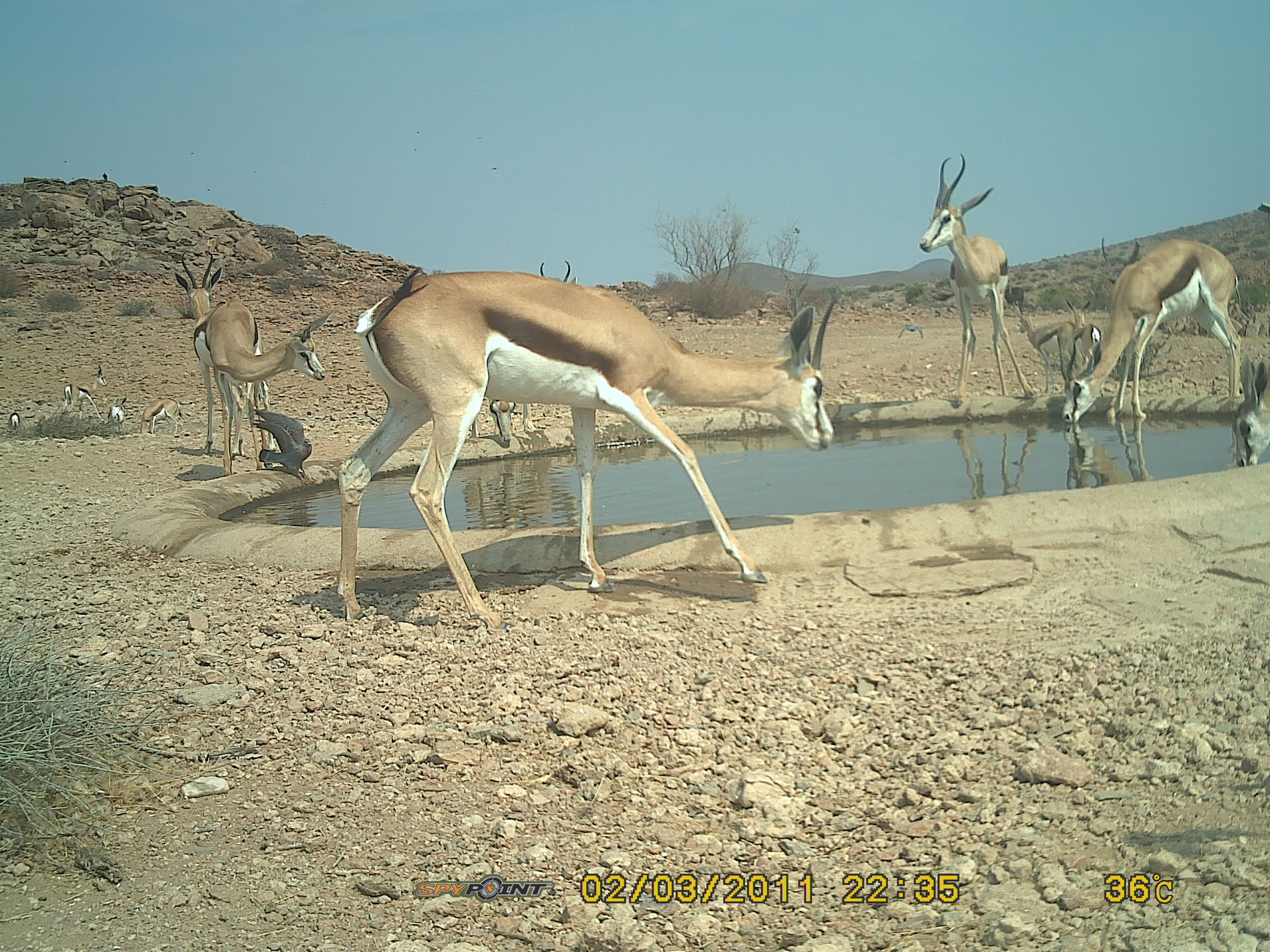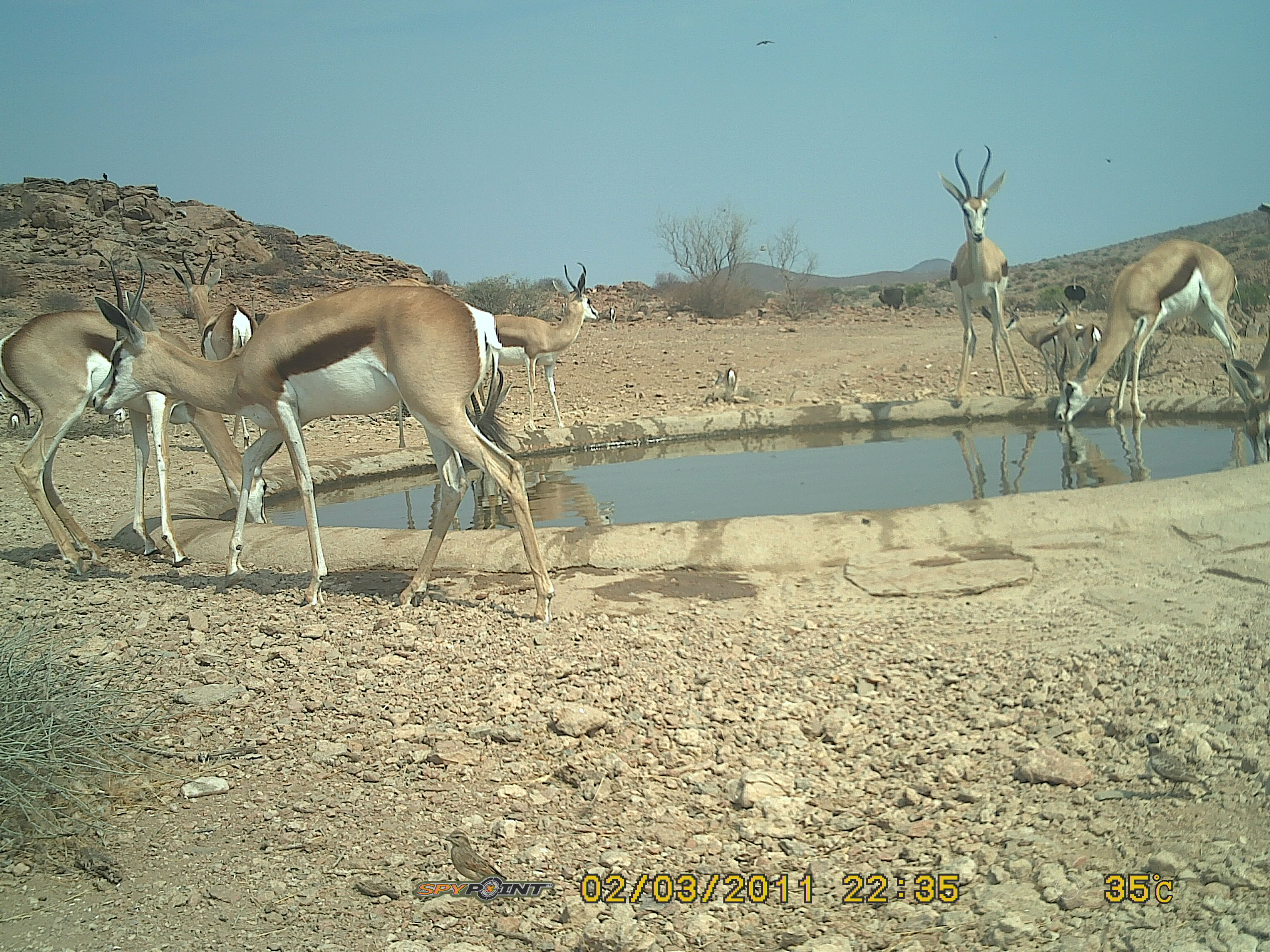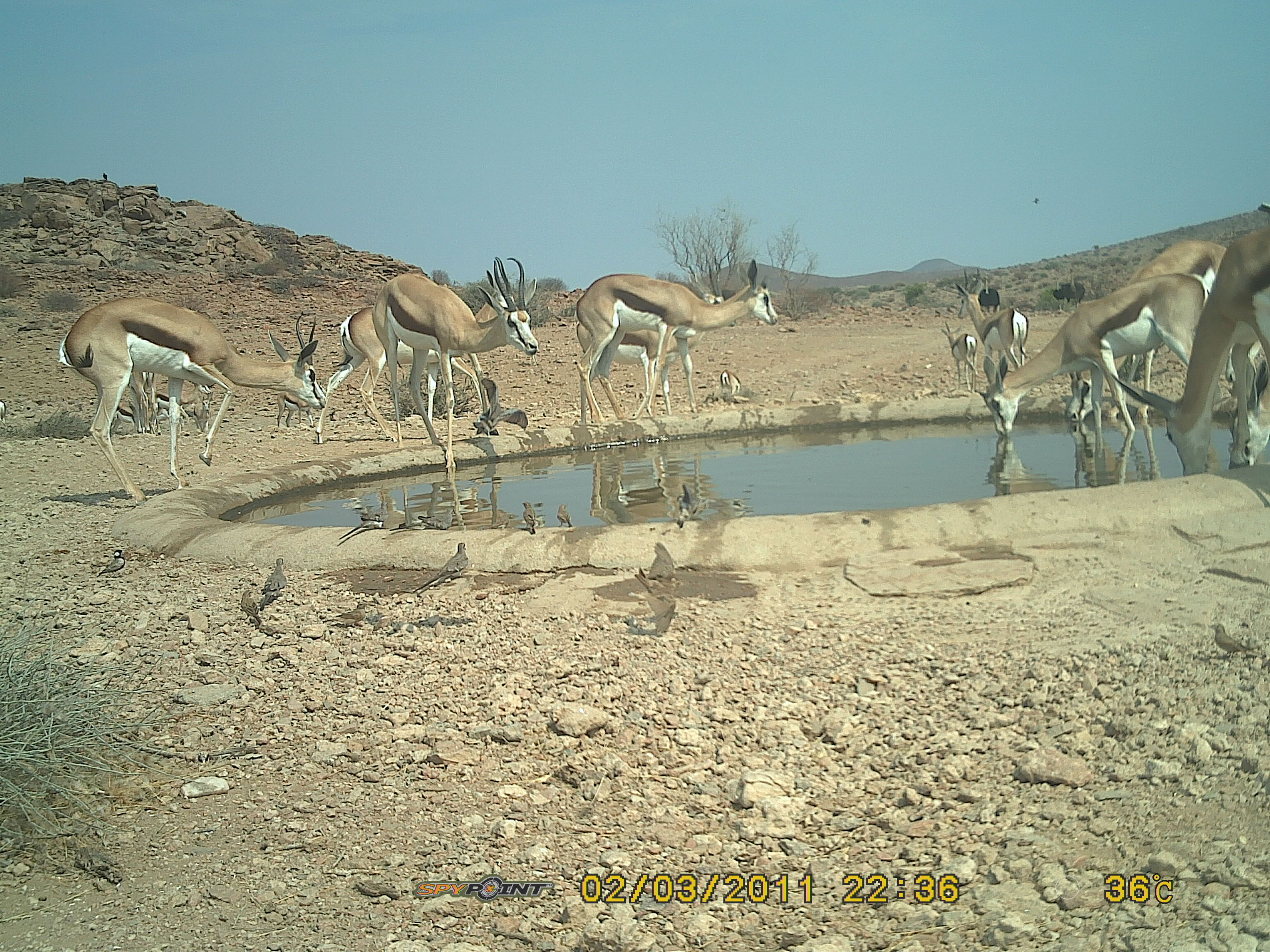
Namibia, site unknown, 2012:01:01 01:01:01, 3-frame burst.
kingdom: Animalia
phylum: Chordata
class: Mammalia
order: Artiodactyla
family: Bovidae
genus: Antidorcas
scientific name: Antidorcas marsupialis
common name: springbok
Antidorcas marsupialis (springbok).